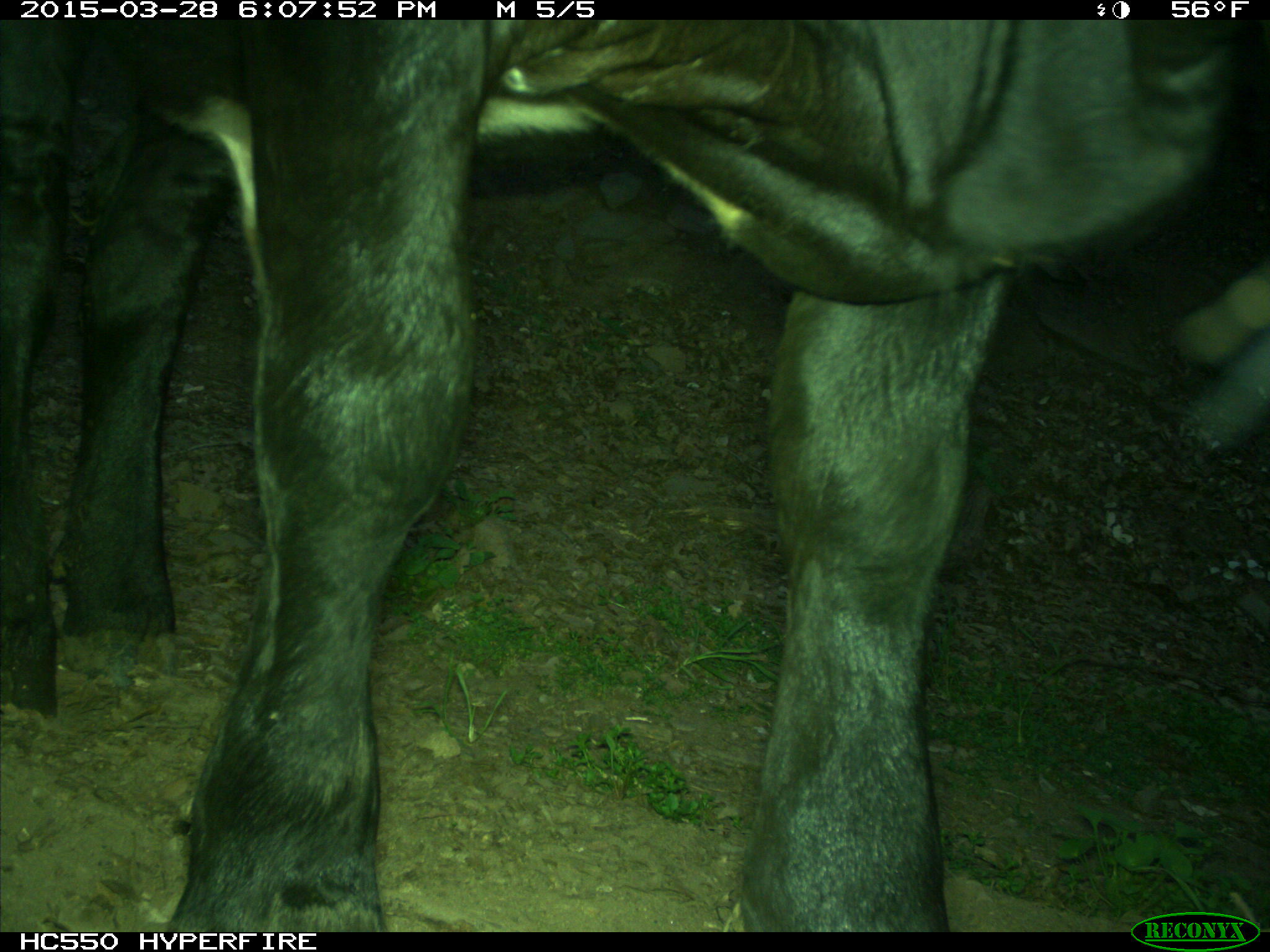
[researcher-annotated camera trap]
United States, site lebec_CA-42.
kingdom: Animalia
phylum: Chordata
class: Mammalia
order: Artiodactyla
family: Bovidae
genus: Bos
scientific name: Bos taurus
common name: domestic cow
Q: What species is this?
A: Bos taurus (domestic cow).